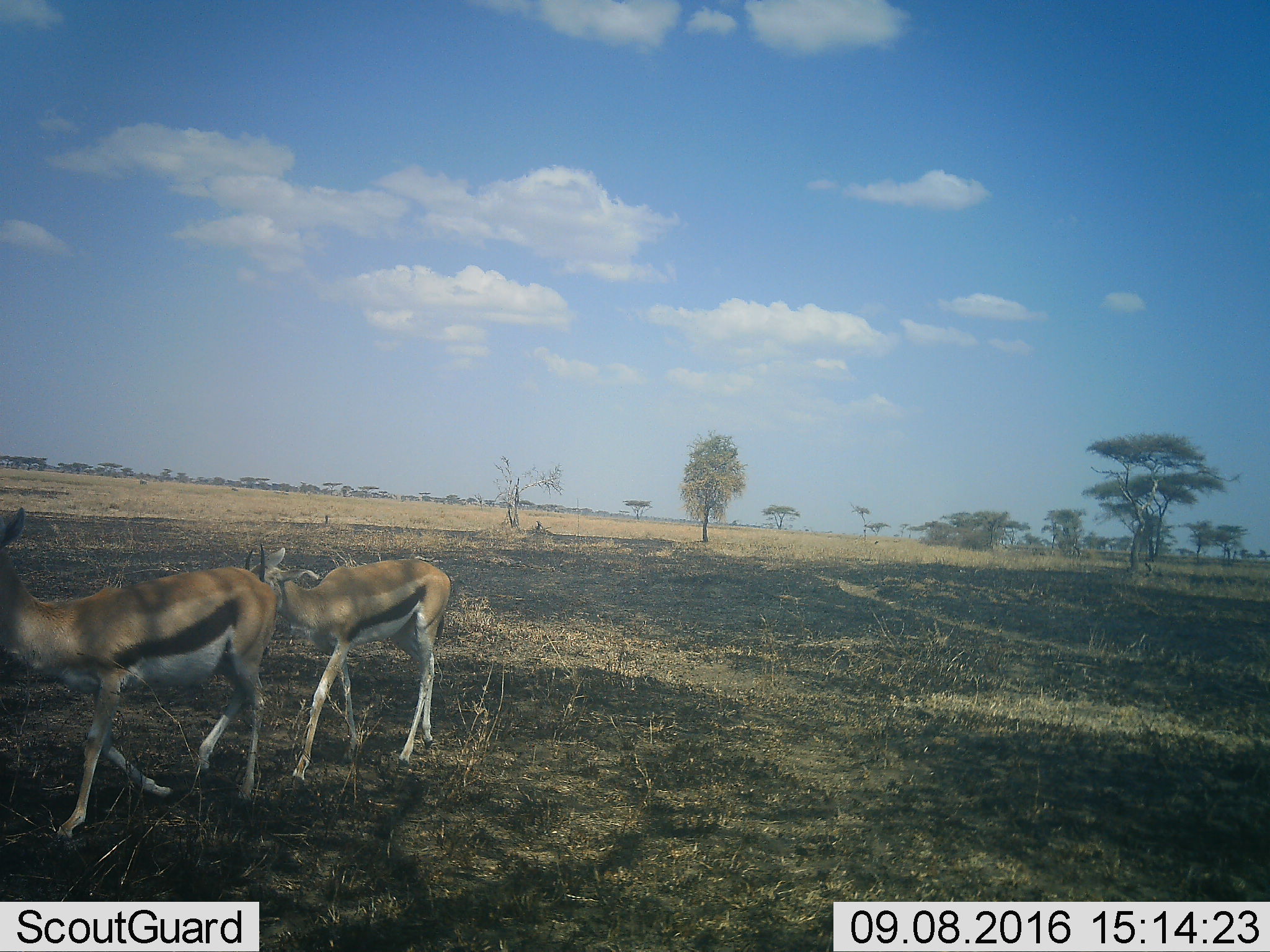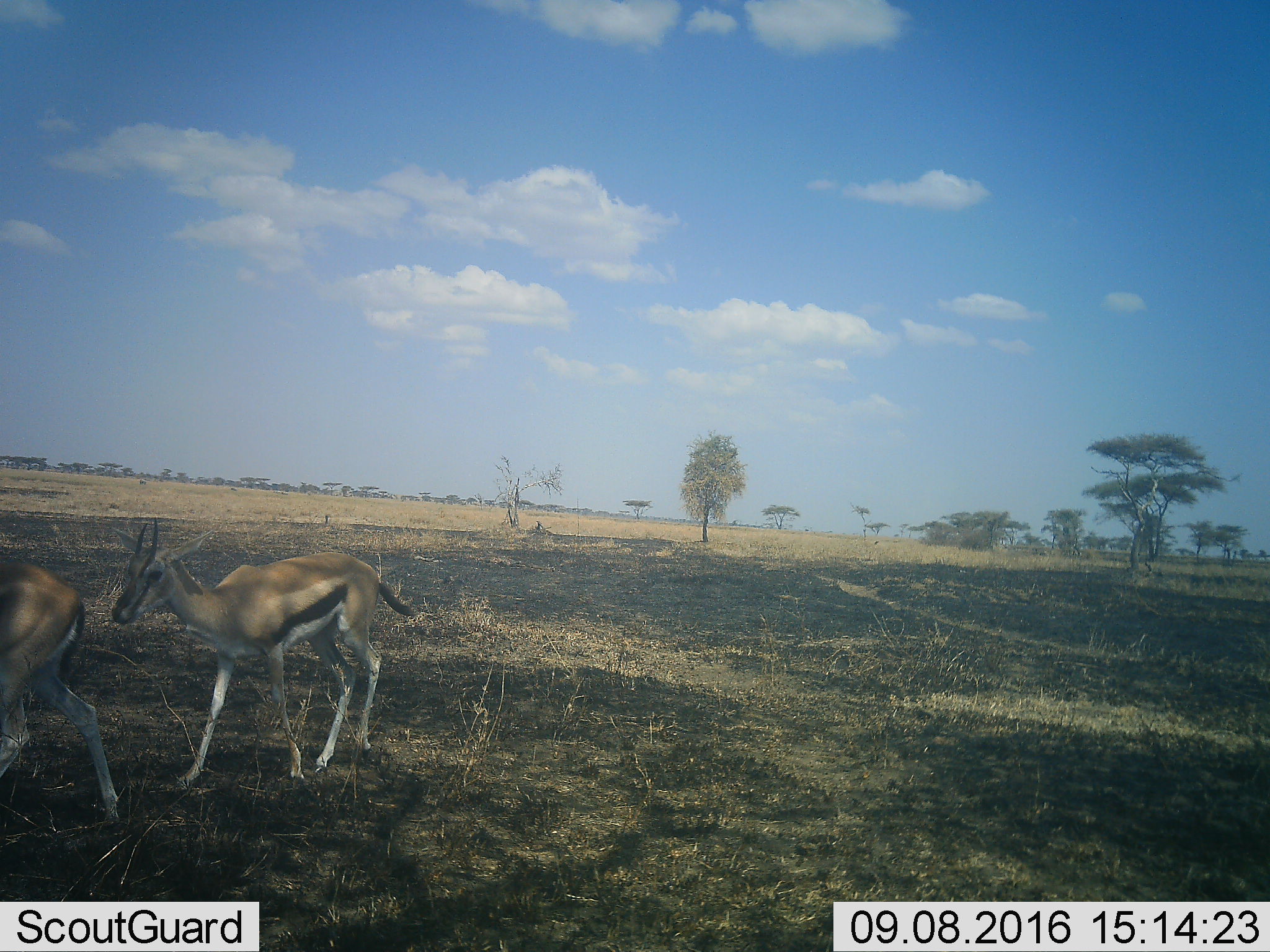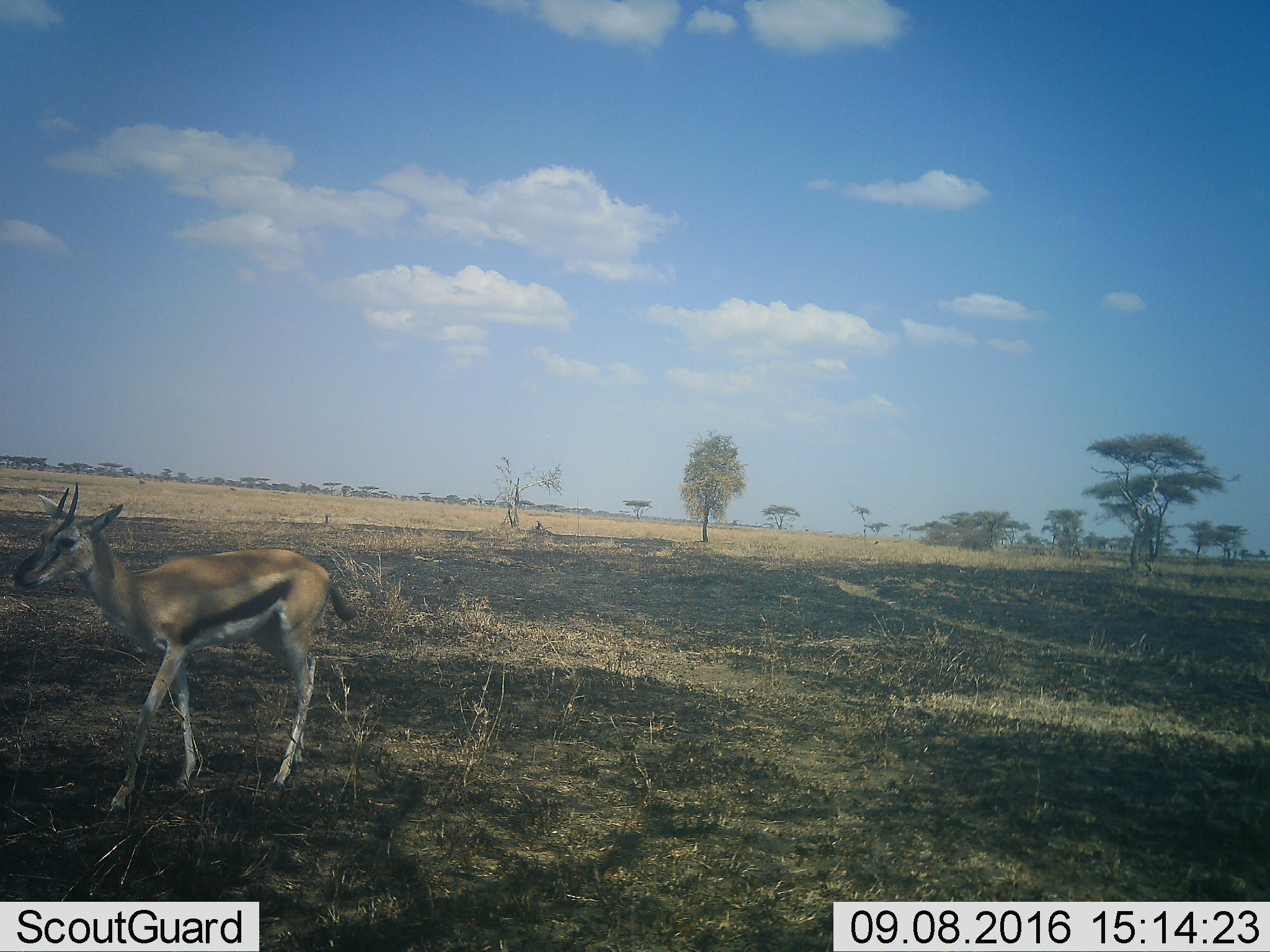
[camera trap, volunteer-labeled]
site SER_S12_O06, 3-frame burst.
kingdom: Animalia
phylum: Chordata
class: Mammalia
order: Artiodactyla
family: Bovidae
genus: Eudorcas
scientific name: Eudorcas thomsonii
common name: thomson's gazelle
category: gazellethomsons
Gazellethomsons (thomson's gazelle) (Eudorcas thomsonii), count 2. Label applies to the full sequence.